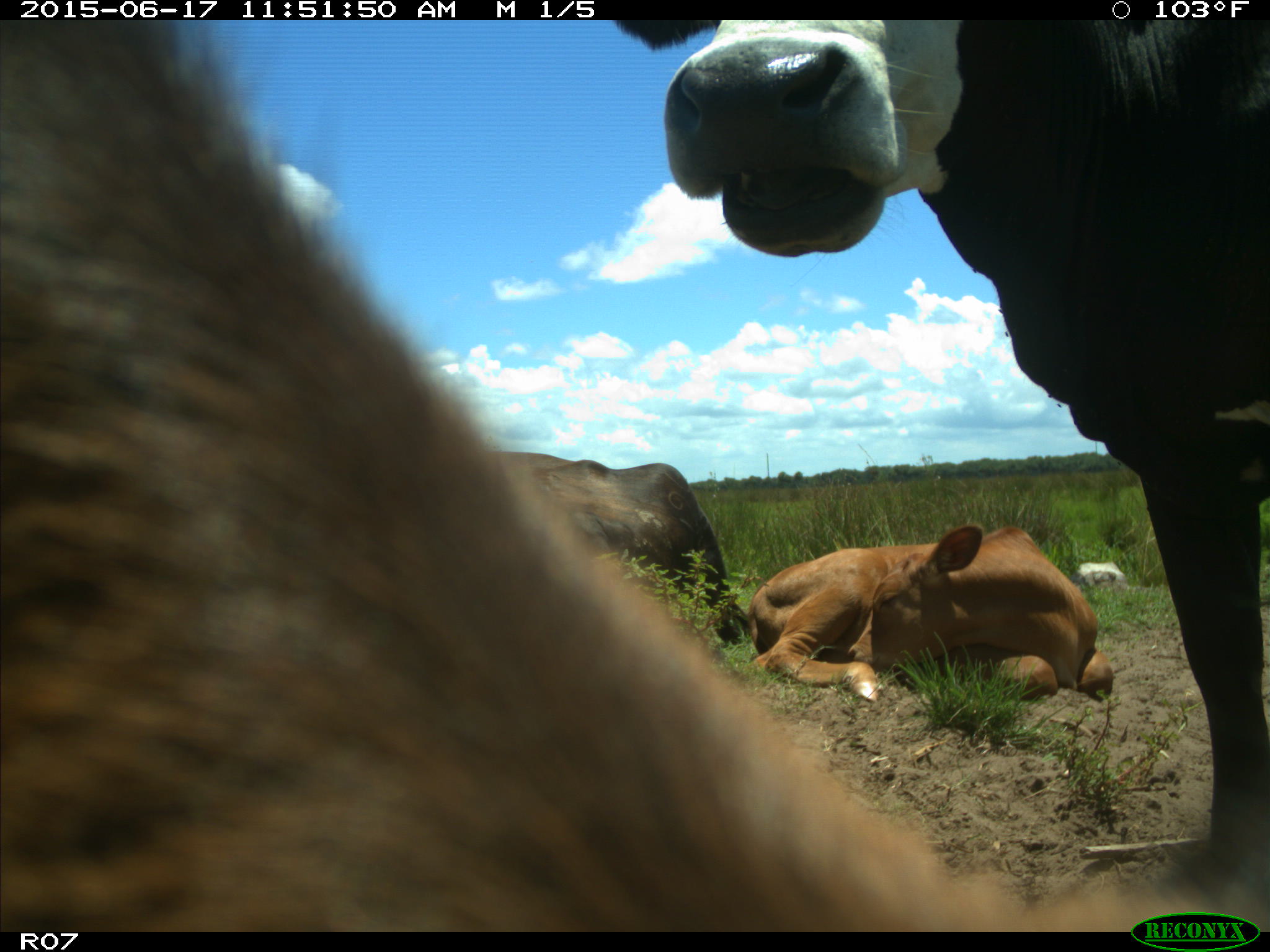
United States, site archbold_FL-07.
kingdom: Animalia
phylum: Chordata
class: Mammalia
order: Artiodactyla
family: Bovidae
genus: Bos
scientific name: Bos taurus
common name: domestic cow